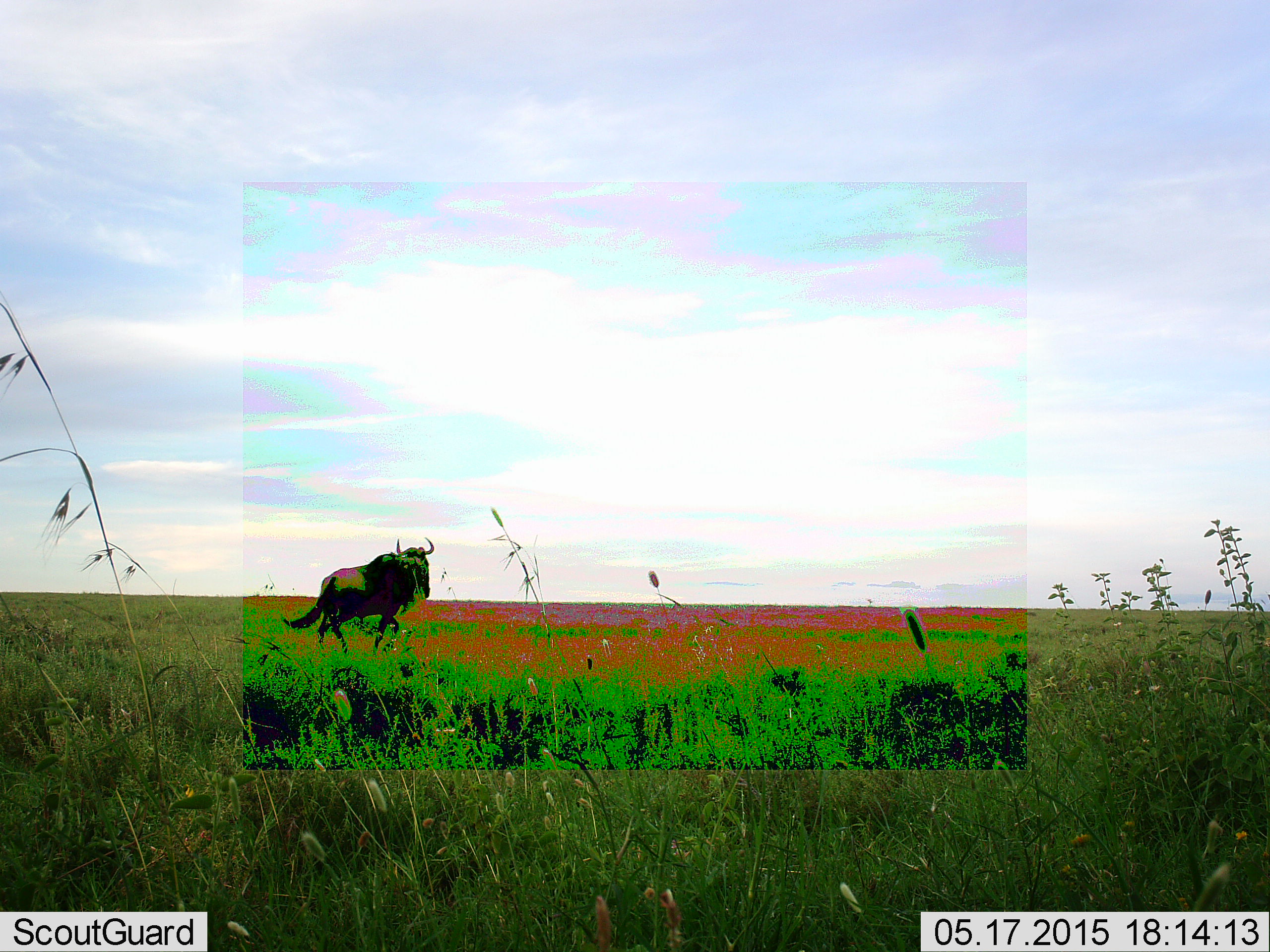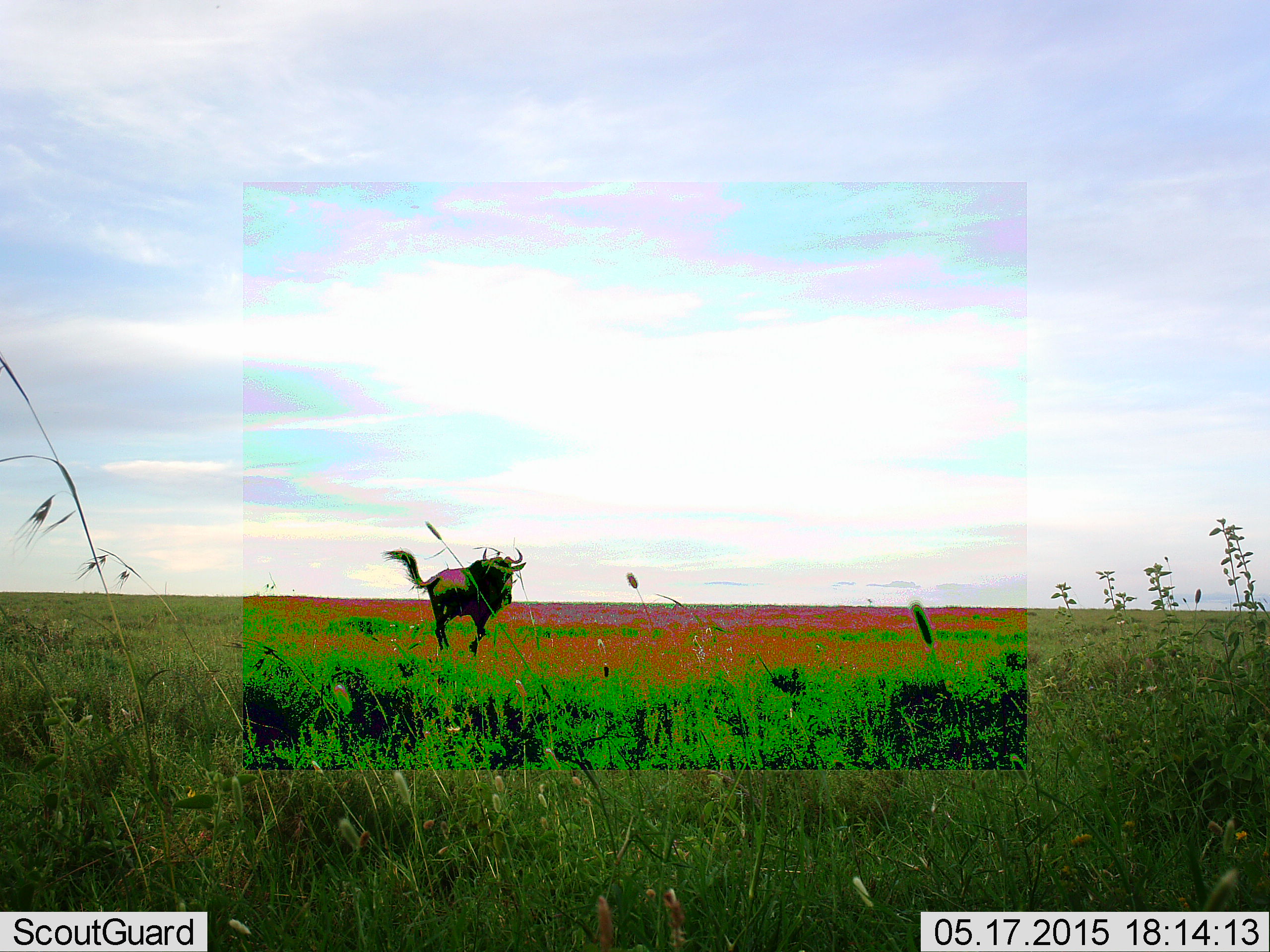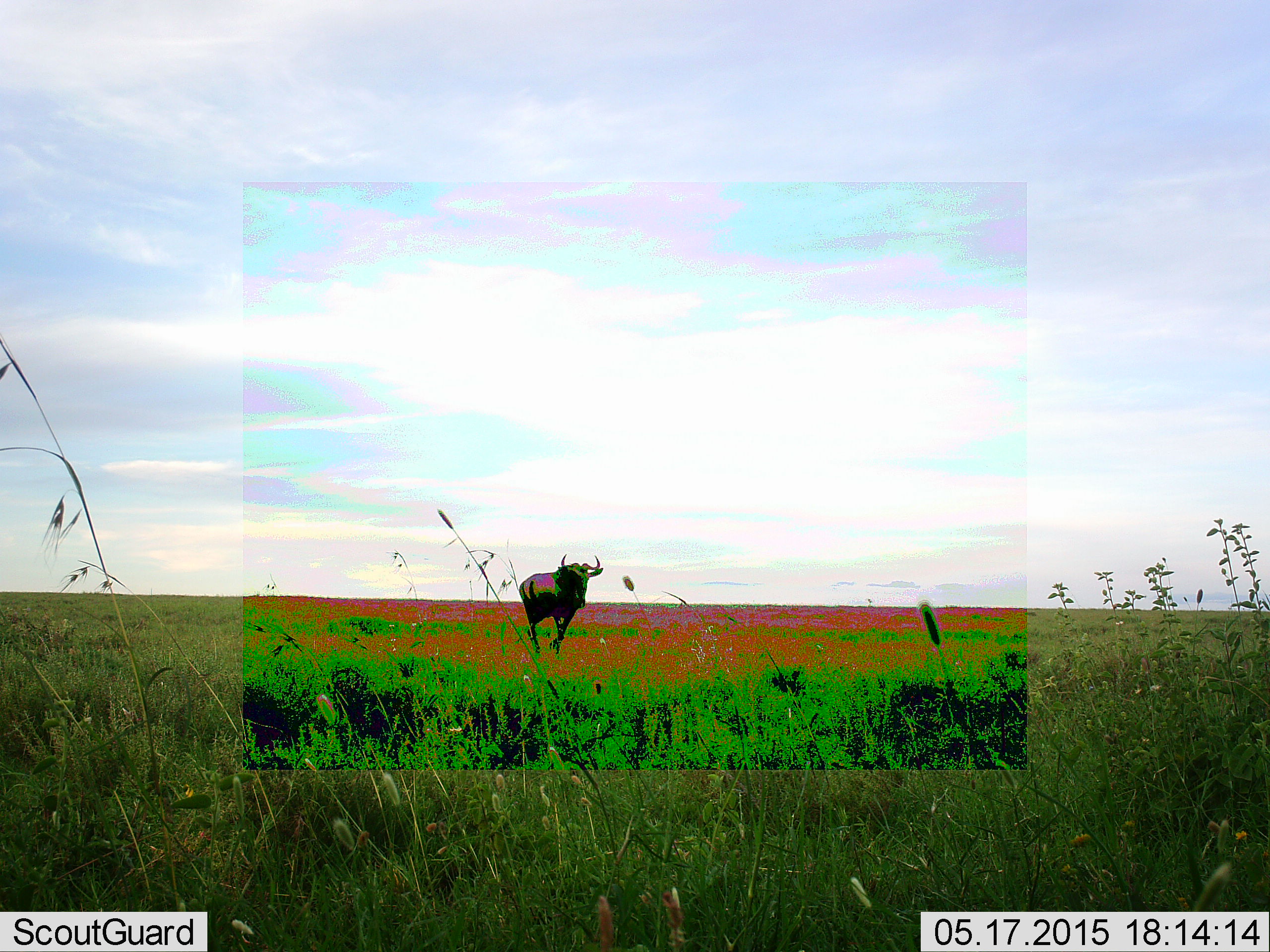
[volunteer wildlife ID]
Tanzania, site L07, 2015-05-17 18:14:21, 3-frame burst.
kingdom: Animalia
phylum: Chordata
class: Mammalia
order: Artiodactyla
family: Bovidae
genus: Connochaetes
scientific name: Connochaetes taurinus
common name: blue wildebeest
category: wildebeest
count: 1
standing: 0%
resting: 0%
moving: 100%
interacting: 0%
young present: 0%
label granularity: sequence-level